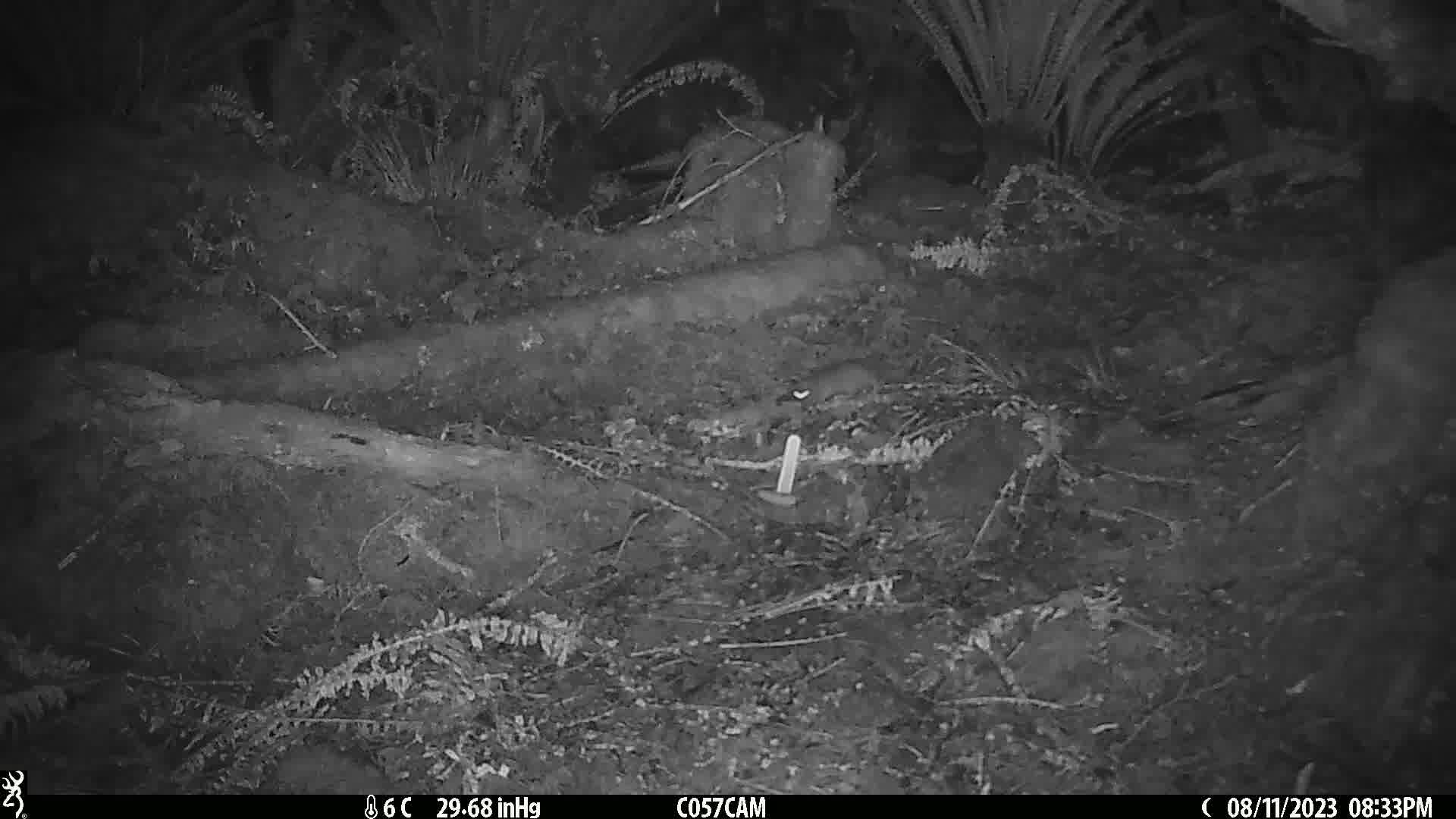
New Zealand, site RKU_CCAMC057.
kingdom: Animalia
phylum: Chordata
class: Mammalia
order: Rodentia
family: Muridae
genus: Rattus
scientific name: Rattus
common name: rat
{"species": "rat (Rattus)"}